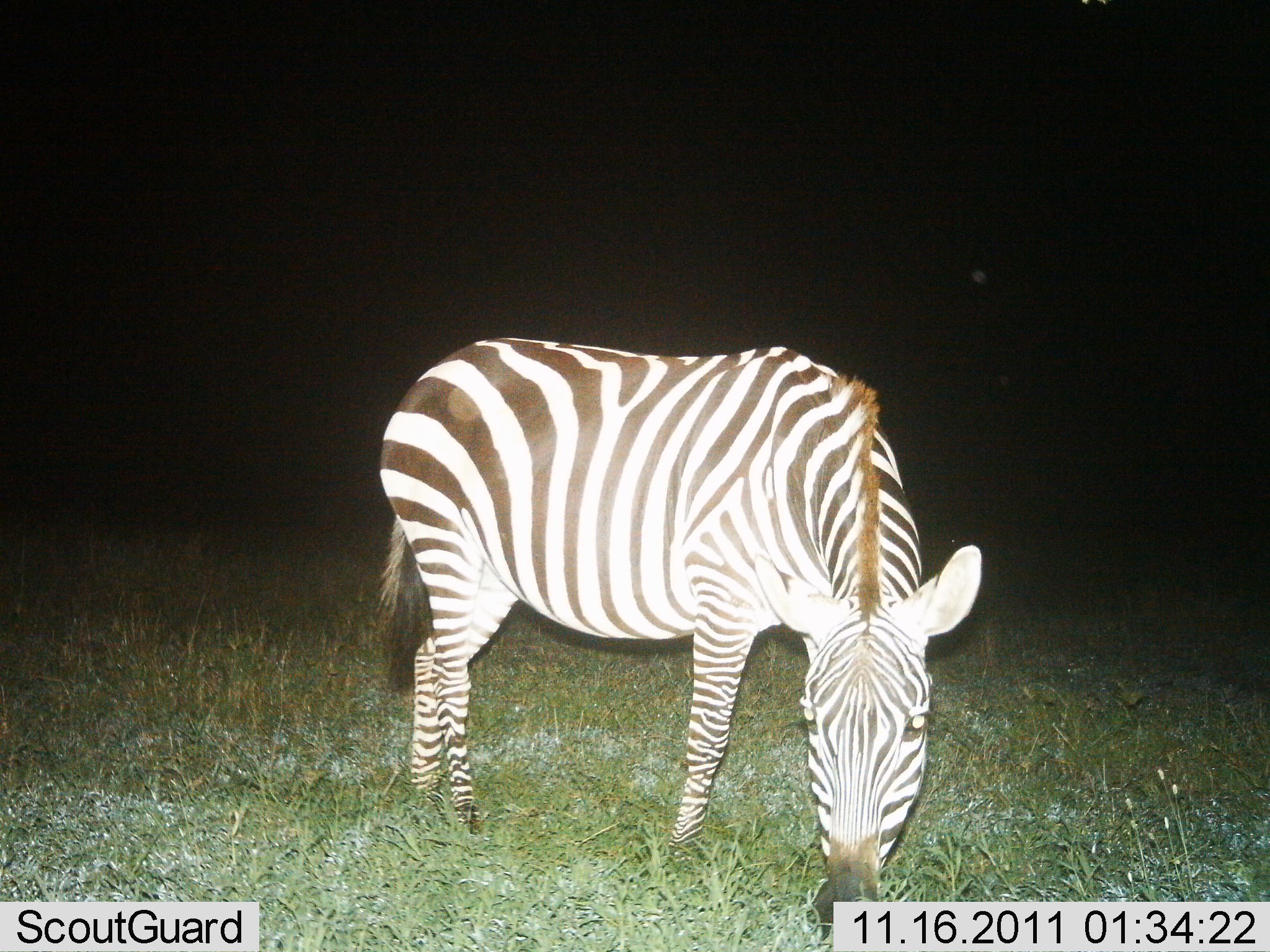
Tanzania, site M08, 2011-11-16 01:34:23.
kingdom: Animalia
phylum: Chordata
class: Mammalia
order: Perissodactyla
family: Equidae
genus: Equus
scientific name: Equus quagga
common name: plains zebra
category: zebra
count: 1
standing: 27%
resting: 0%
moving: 0%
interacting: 0%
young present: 0%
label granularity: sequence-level